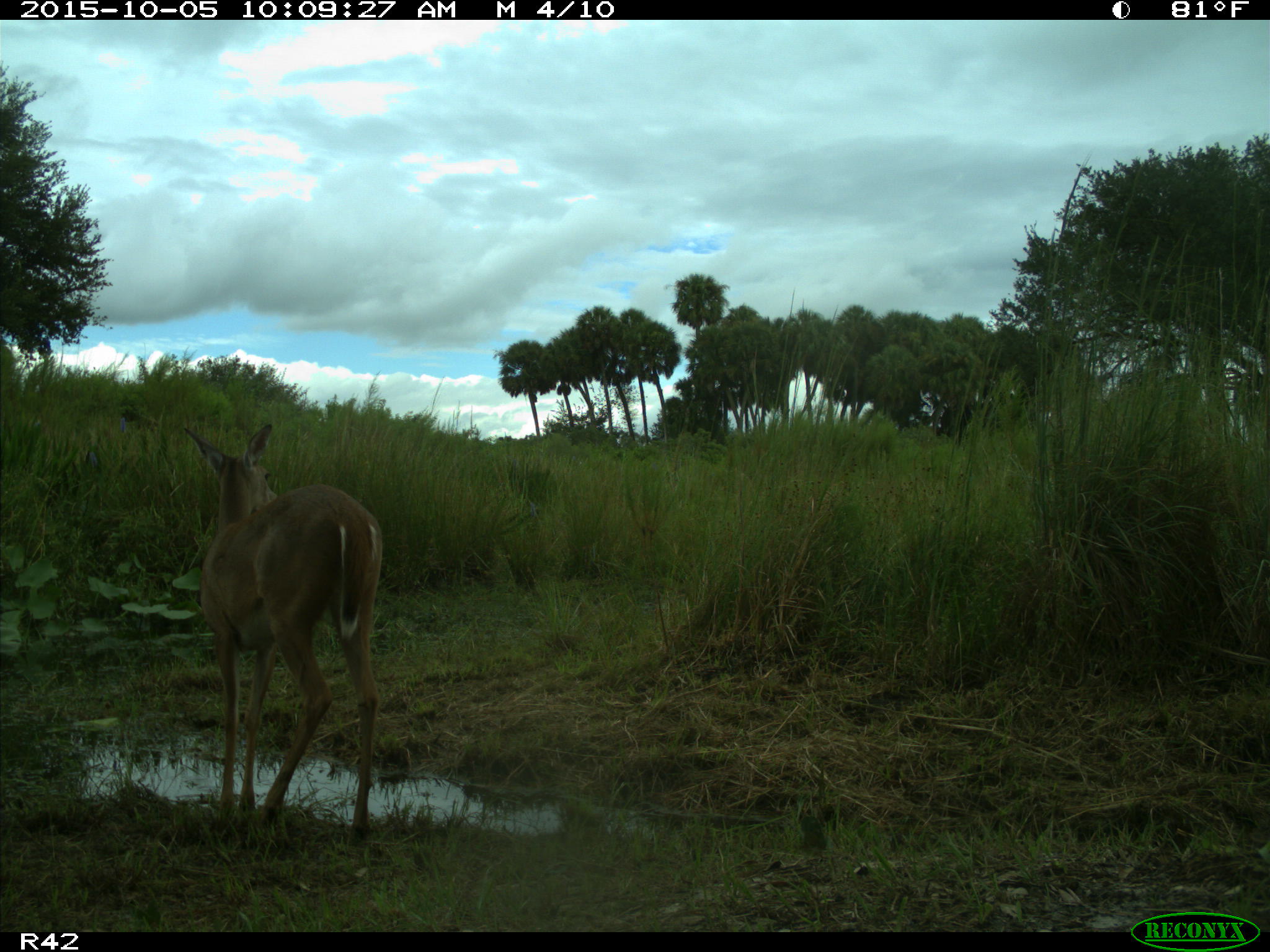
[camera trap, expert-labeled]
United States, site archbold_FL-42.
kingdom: Animalia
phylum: Chordata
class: Mammalia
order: Artiodactyla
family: Cervidae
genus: Odocoileus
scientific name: Odocoileus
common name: deer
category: unidentified deer